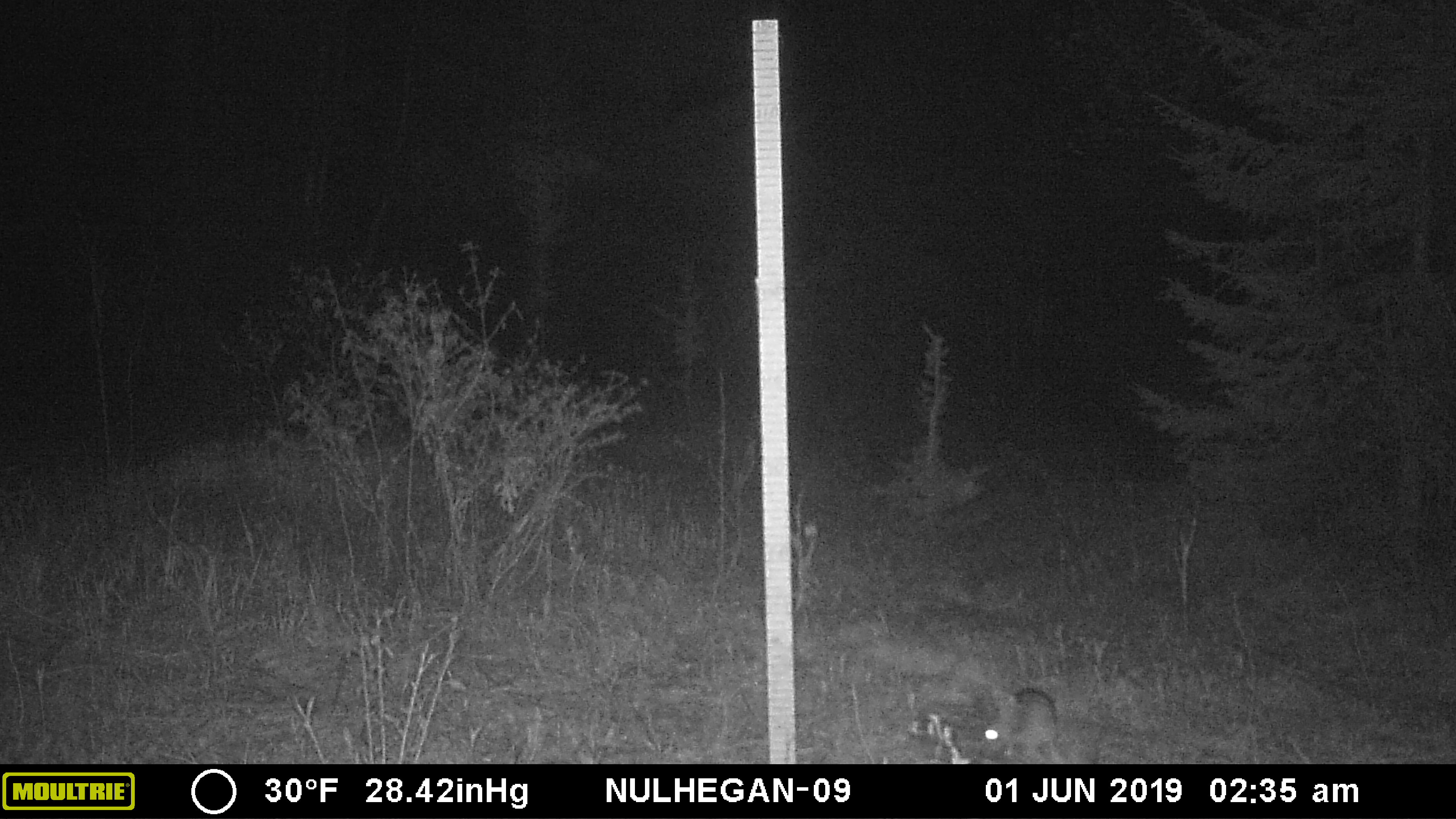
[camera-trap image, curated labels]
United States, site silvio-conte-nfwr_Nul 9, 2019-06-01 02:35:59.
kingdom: Animalia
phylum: Chordata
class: Mammalia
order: Lagomorpha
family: Leporidae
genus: Lepus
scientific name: Lepus americanus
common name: snowshoe hare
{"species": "snowshoe hare (Lepus americanus)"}